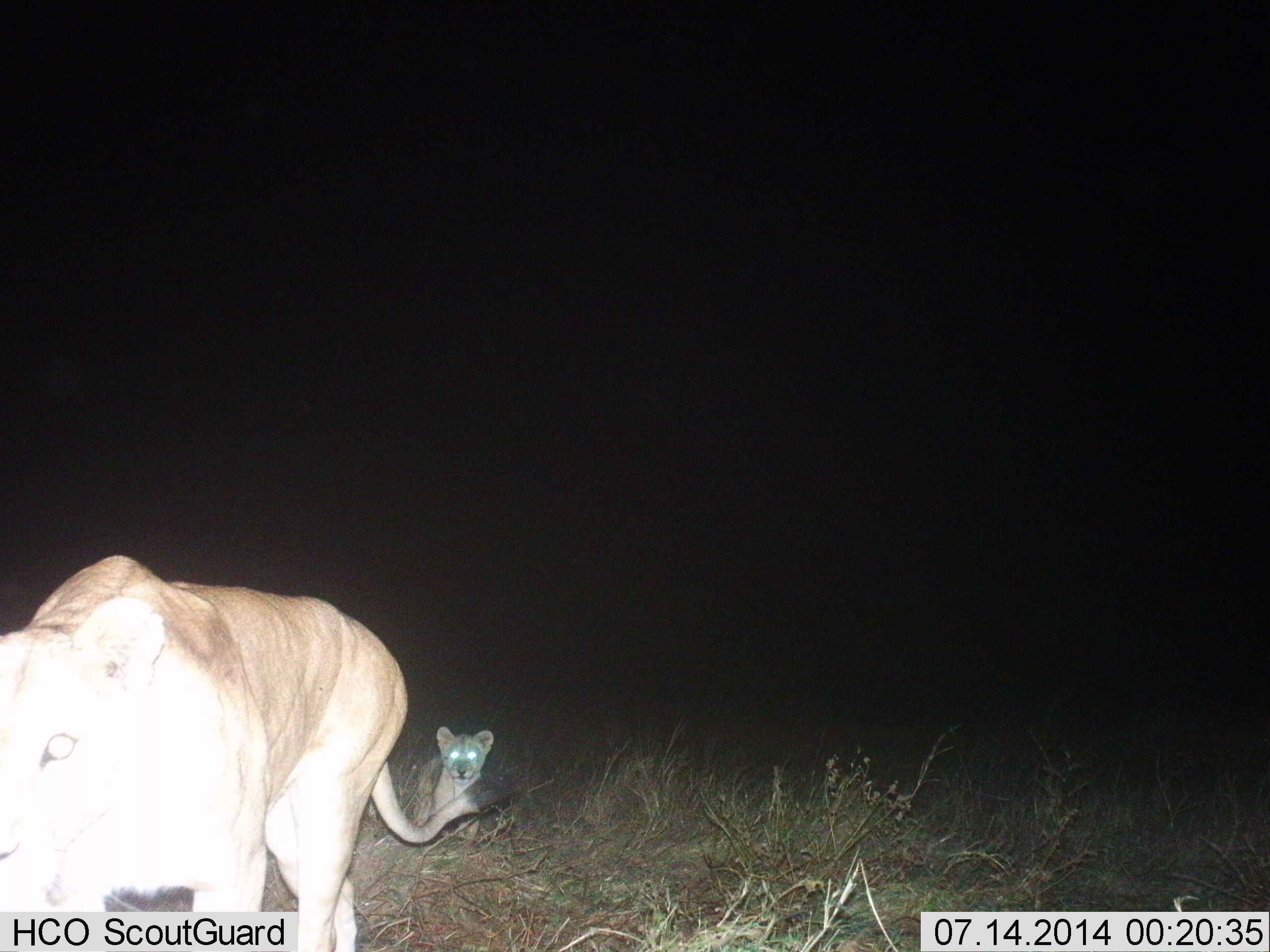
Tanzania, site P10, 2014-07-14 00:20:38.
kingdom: Animalia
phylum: Chordata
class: Mammalia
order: Carnivora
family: Felidae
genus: Panthera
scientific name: Panthera leo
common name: lion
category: lionfemale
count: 2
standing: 20%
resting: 40%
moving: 70%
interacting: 0%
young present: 90%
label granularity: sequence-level